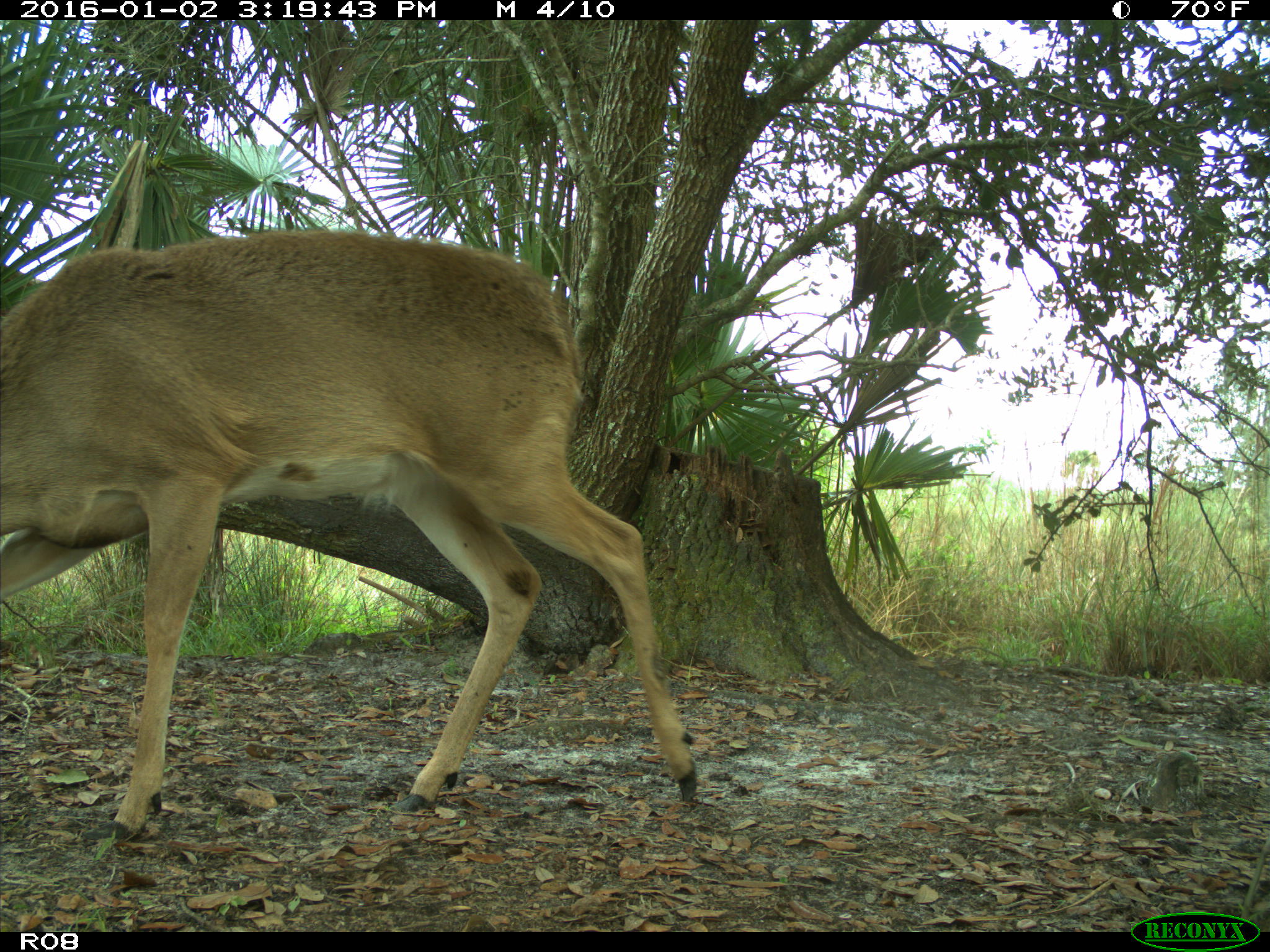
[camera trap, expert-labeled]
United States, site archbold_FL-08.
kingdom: Animalia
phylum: Chordata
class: Mammalia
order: Artiodactyla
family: Cervidae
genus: Odocoileus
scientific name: Odocoileus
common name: deer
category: unidentified deer